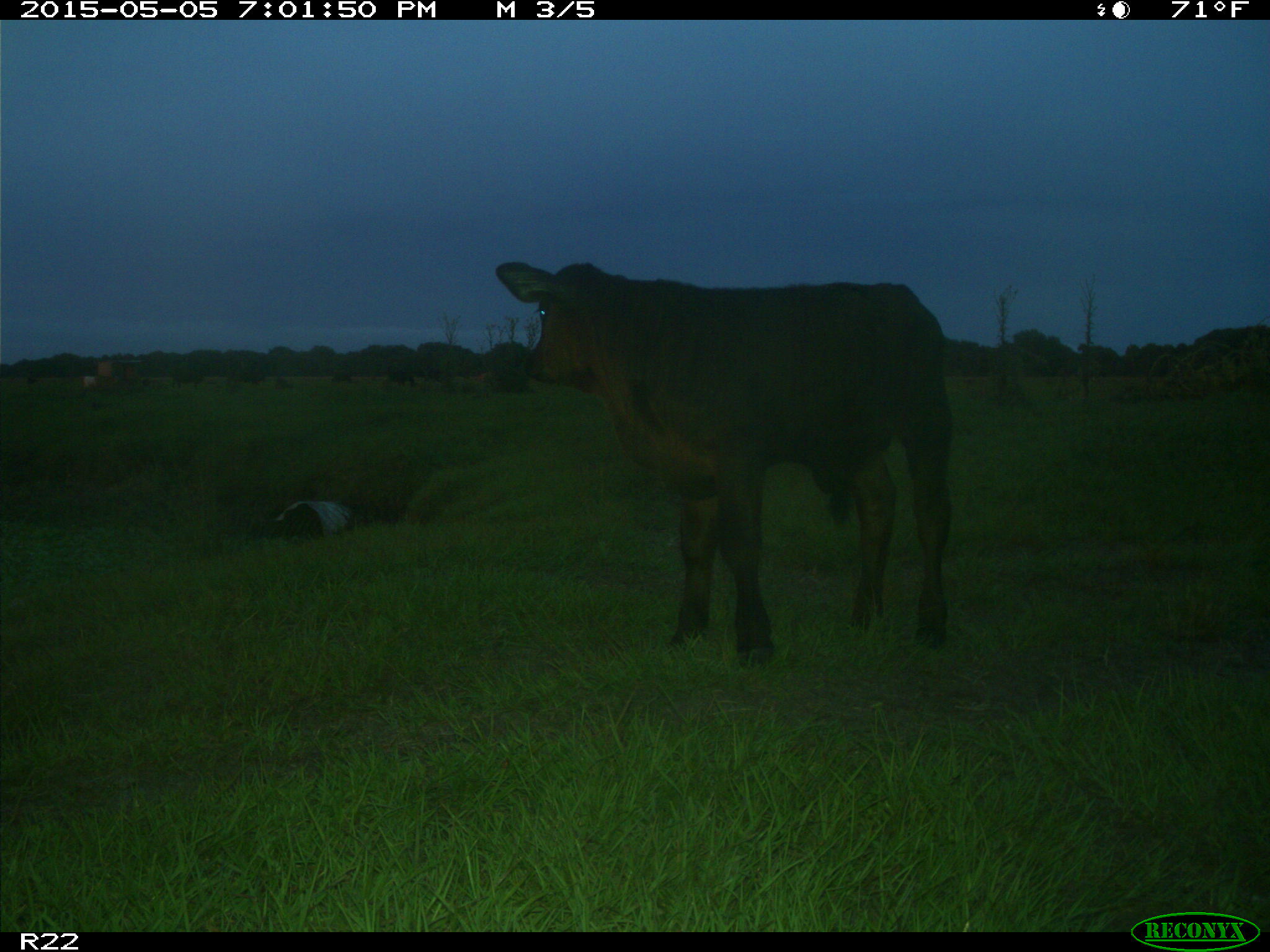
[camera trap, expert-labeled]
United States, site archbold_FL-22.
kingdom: Animalia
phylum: Chordata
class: Mammalia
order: Artiodactyla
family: Bovidae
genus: Bos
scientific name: Bos taurus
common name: domestic cow